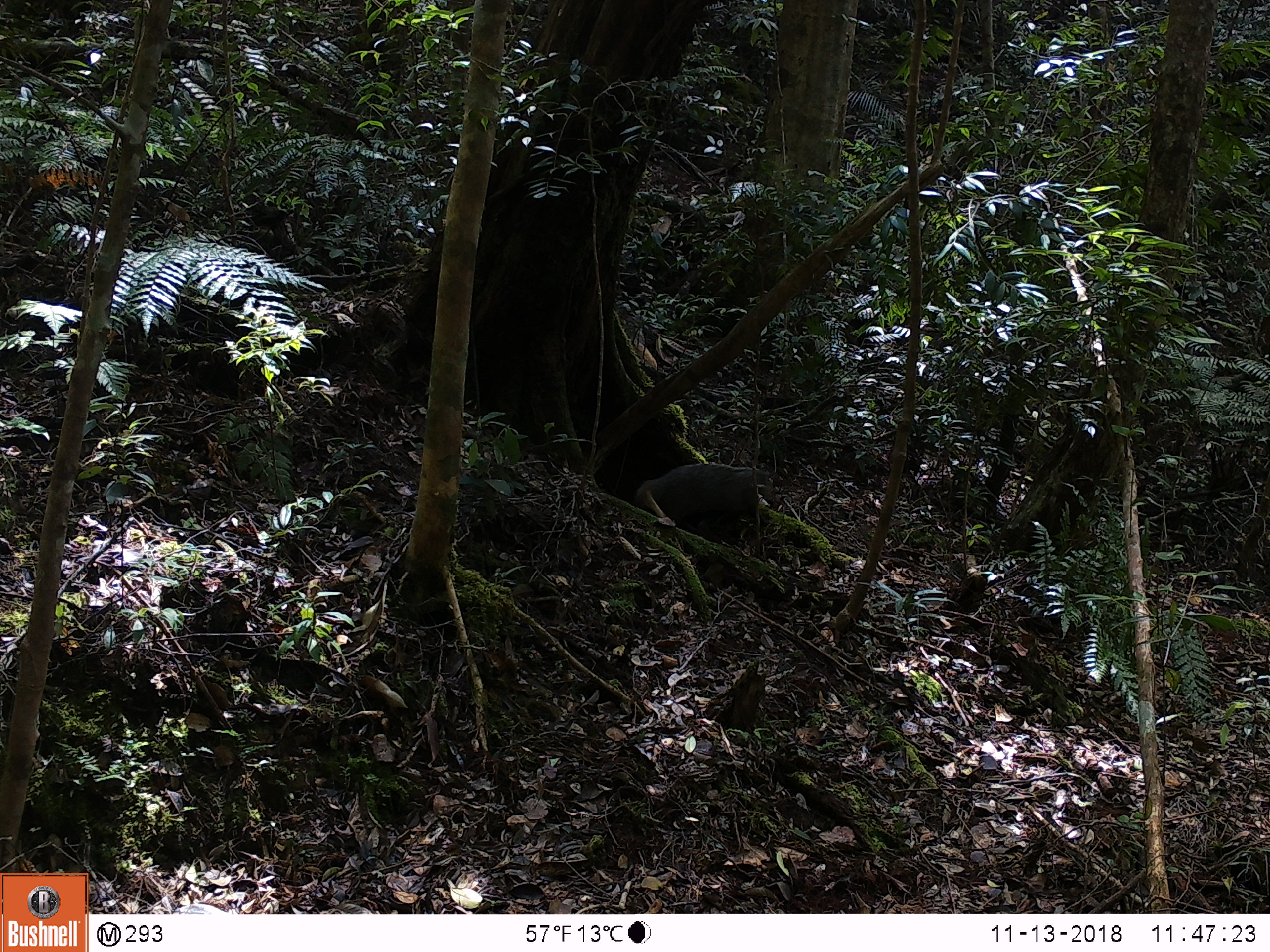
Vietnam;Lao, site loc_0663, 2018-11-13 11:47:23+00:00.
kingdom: Animalia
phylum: Chordata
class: Mammalia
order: Carnivora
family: Herpestidae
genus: Urva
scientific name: Urva urva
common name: crab-eating mongoose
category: crab eating mongoose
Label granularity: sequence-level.